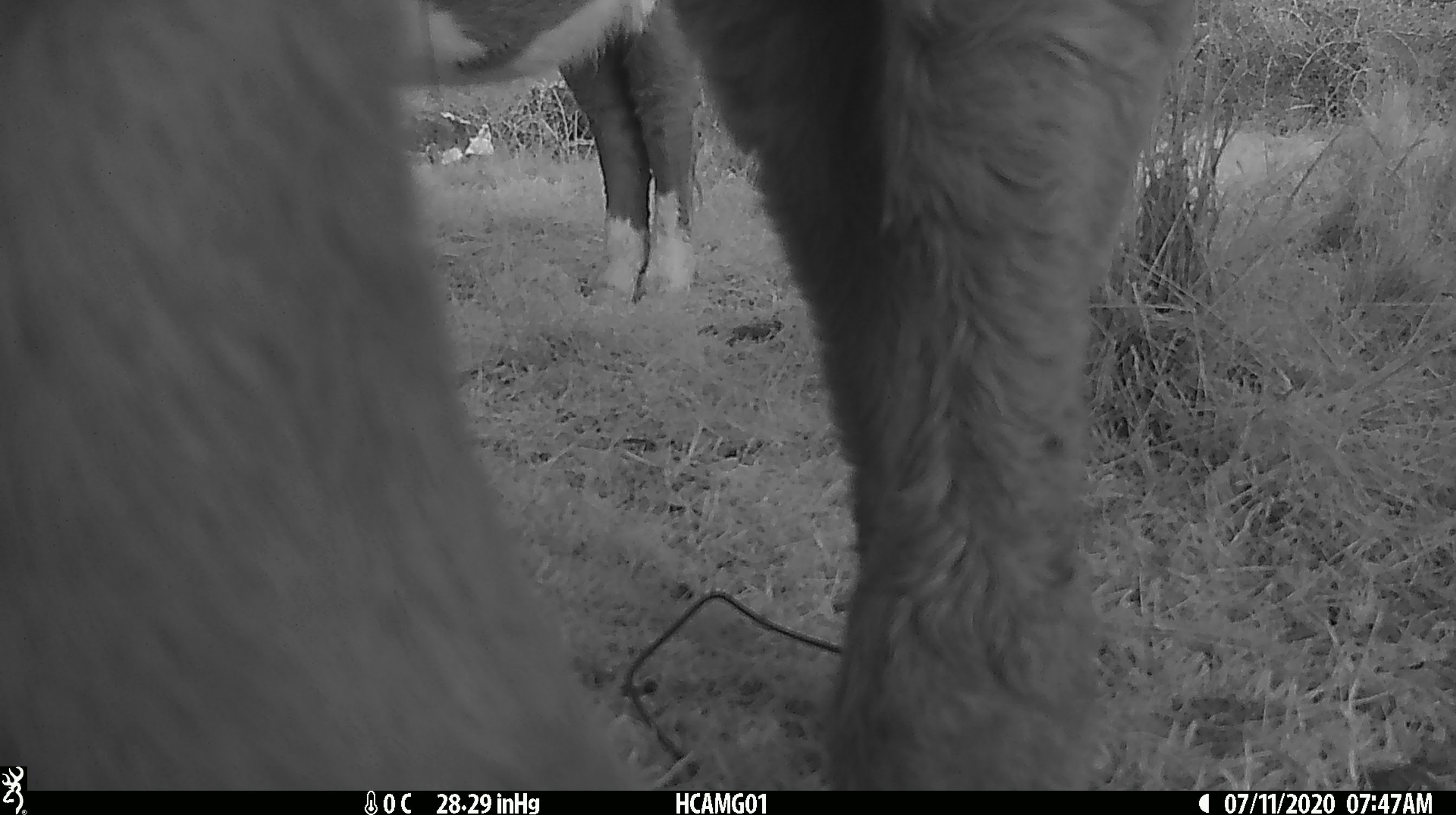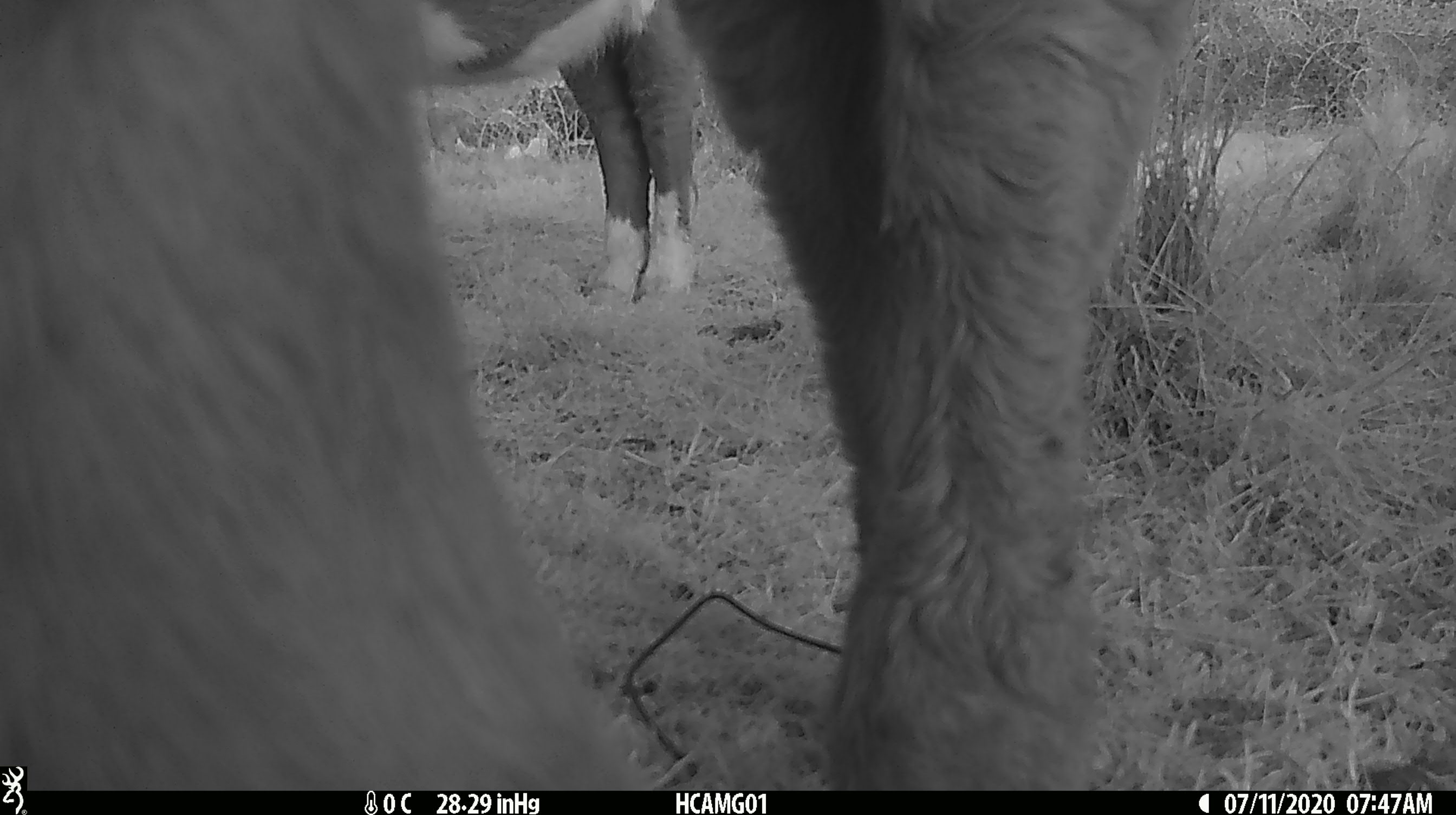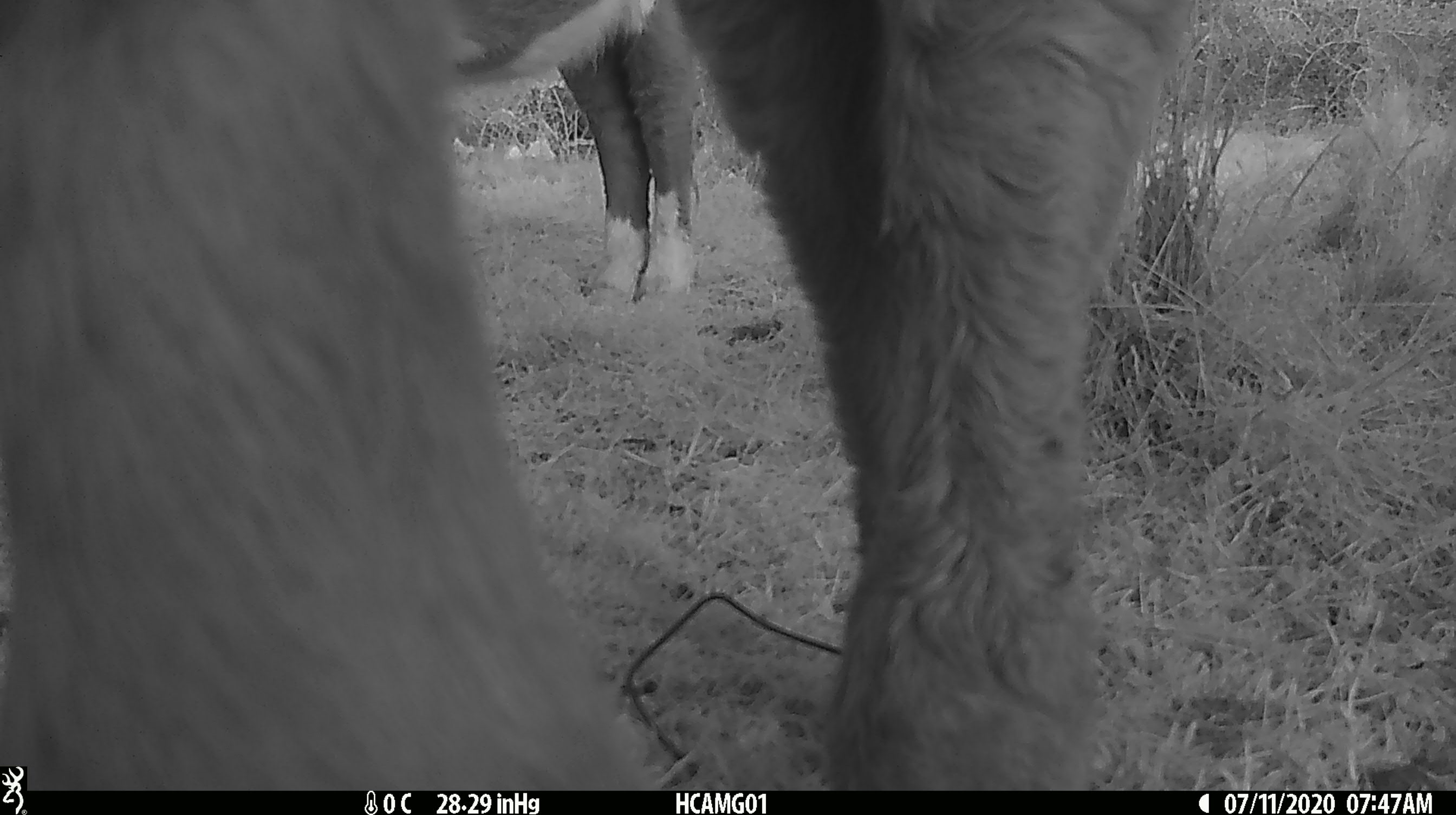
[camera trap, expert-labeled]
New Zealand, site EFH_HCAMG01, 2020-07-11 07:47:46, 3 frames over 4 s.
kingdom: Animalia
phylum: Chordata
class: Mammalia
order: Artiodactyla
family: Bovidae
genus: Bos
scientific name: Bos taurus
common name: domestic cow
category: cow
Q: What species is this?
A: Cow (domestic cow) (Bos taurus).